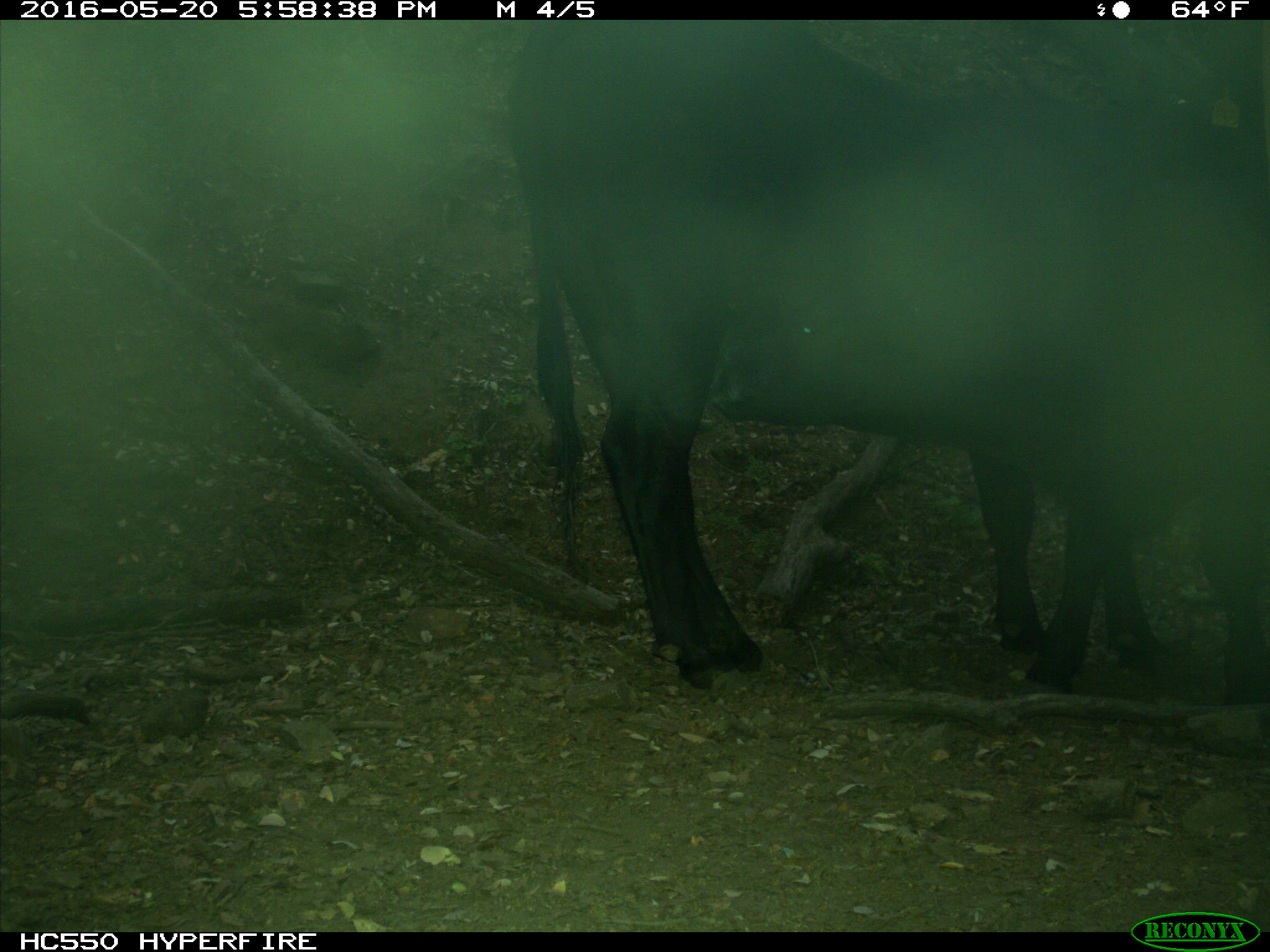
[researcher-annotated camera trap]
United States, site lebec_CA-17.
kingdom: Animalia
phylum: Chordata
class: Mammalia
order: Artiodactyla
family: Bovidae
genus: Bos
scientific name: Bos taurus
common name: domestic cow